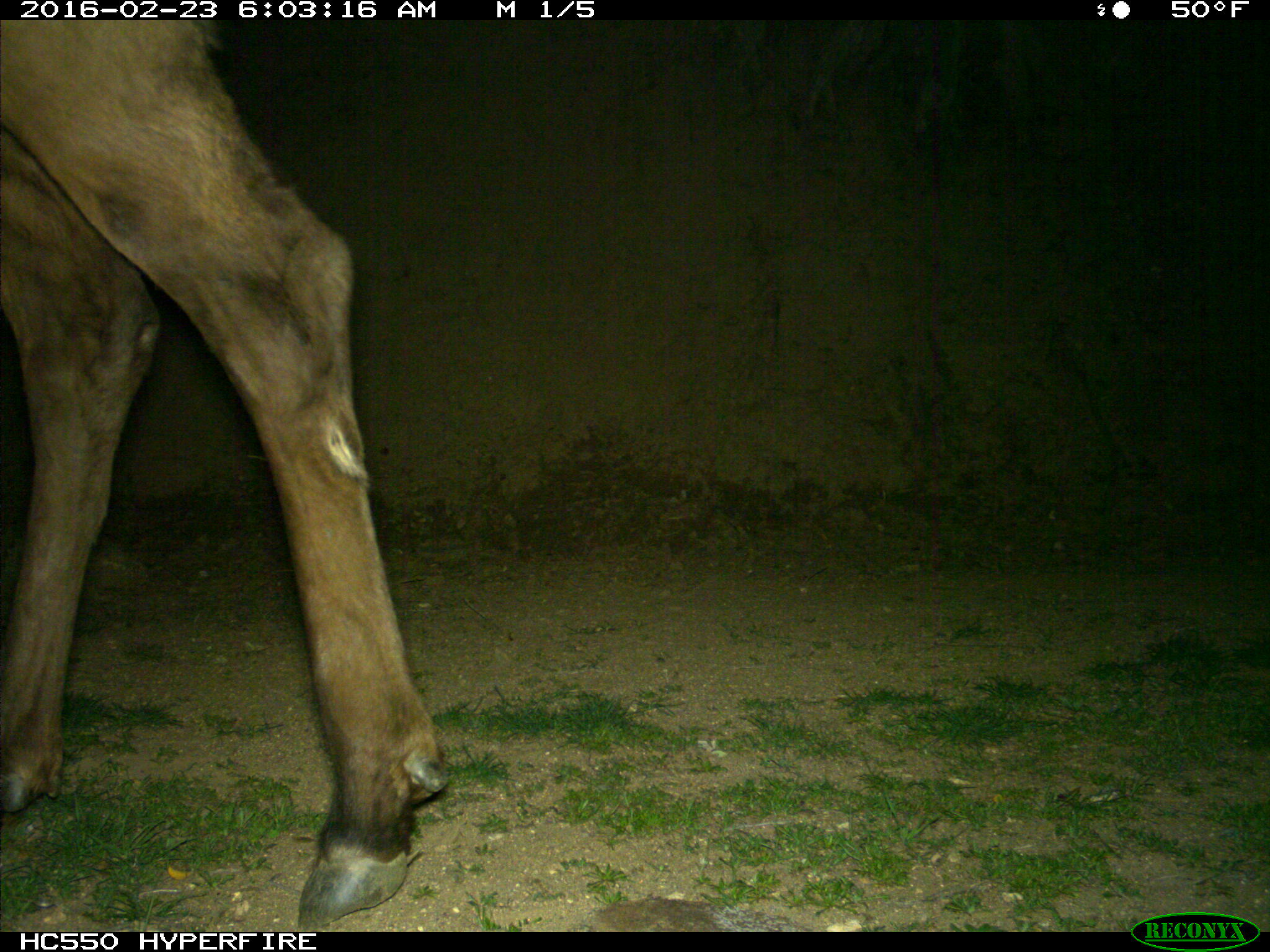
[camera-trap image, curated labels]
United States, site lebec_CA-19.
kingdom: Animalia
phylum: Chordata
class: Mammalia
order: Artiodactyla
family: Cervidae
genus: Cervus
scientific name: Cervus canadensis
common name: elk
Cervus canadensis (elk).